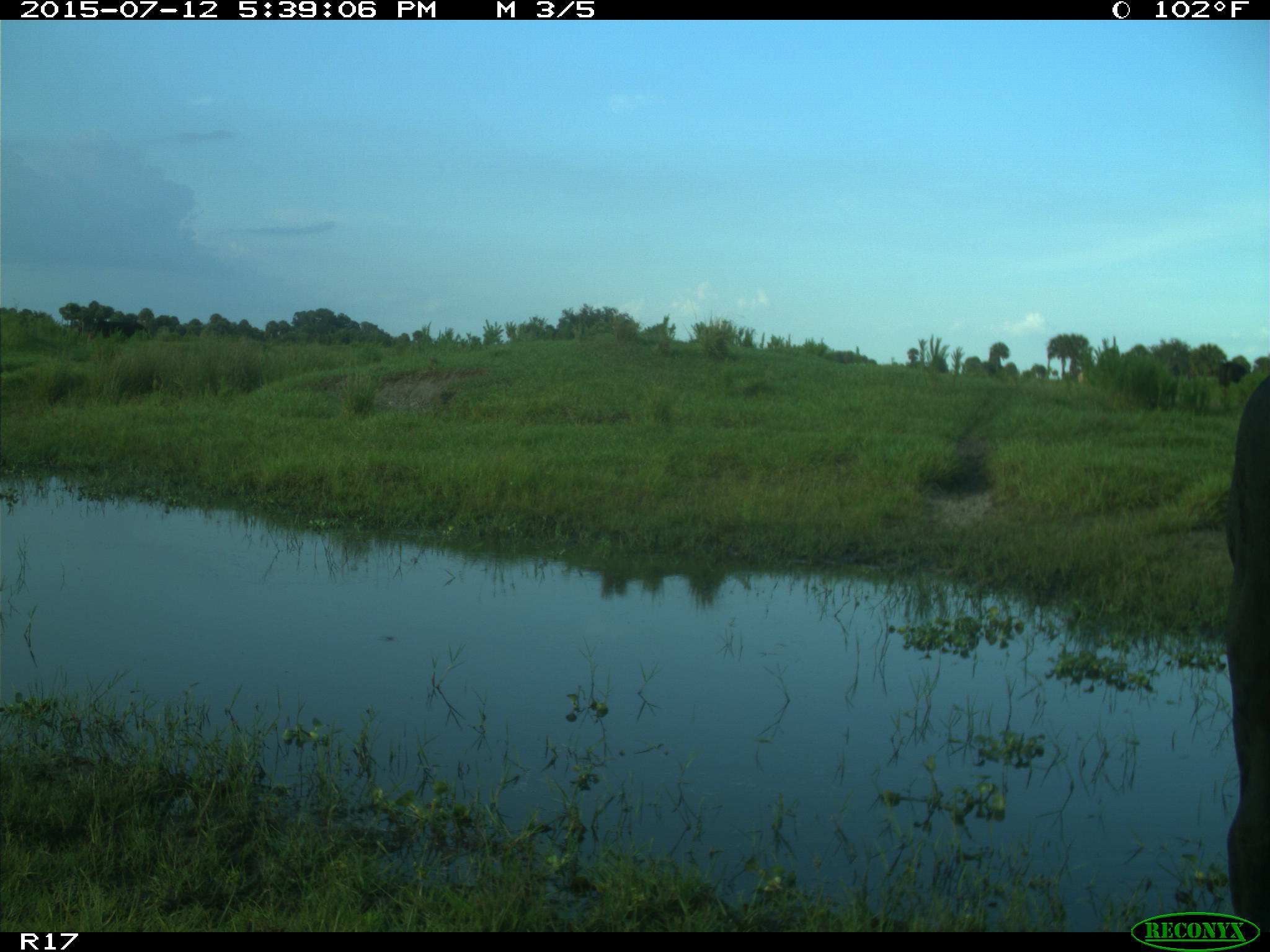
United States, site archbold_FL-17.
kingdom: Animalia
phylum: Chordata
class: Mammalia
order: Artiodactyla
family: Bovidae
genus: Bos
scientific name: Bos taurus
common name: domestic cow